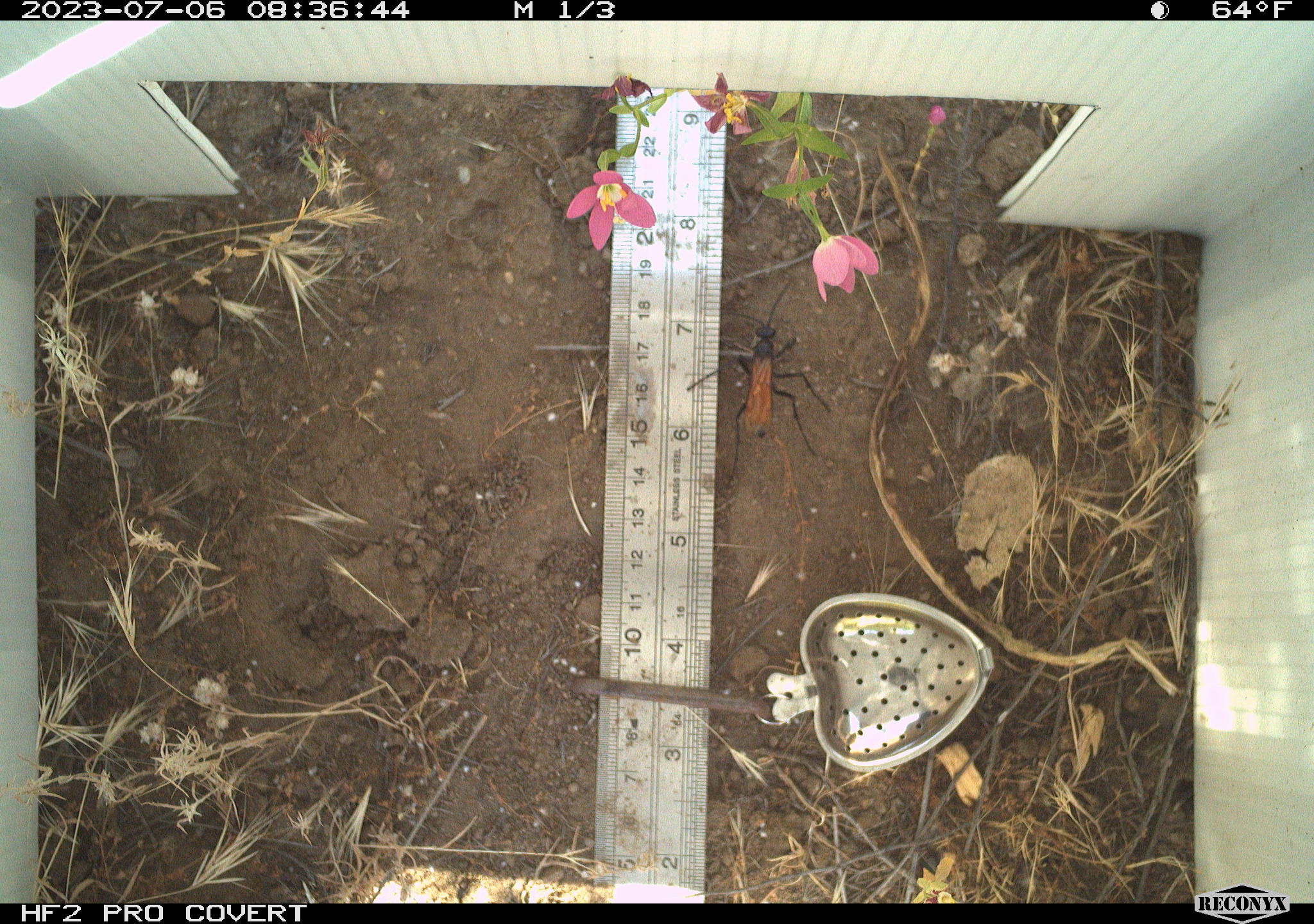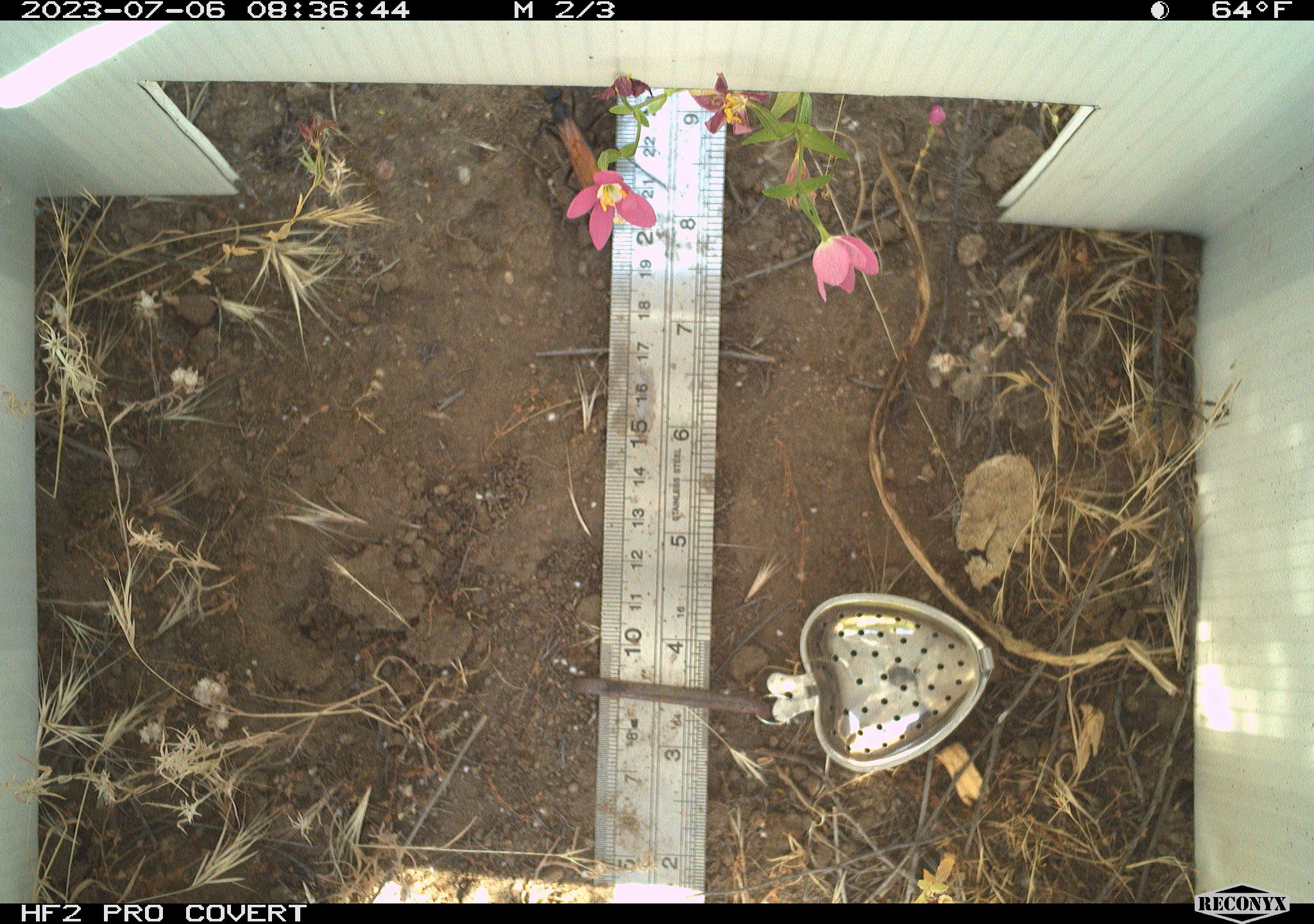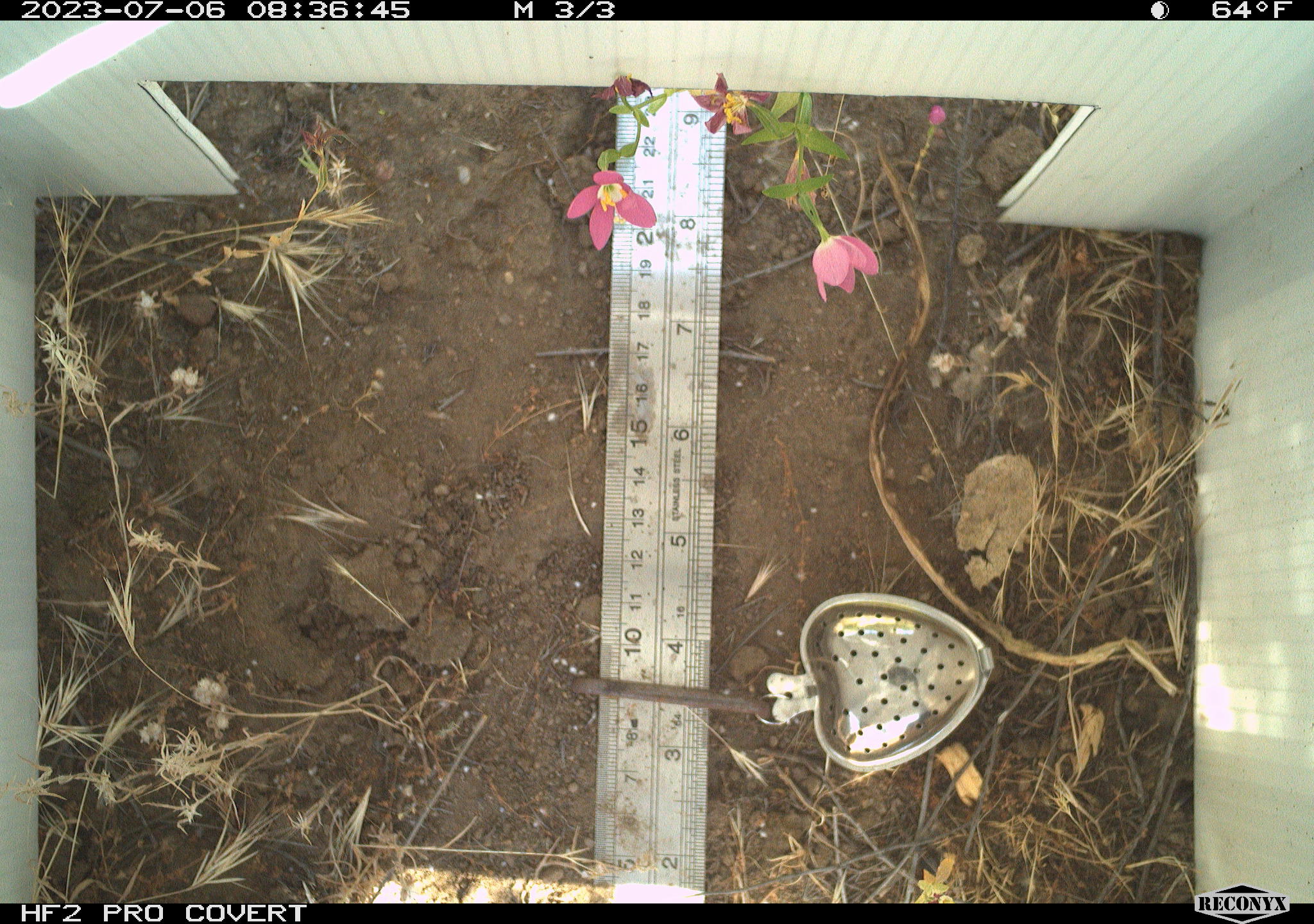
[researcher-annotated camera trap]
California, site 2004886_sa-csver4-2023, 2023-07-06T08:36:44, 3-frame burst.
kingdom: Animalia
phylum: Arthropoda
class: Insecta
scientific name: Insecta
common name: insect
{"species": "insect (Insecta)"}